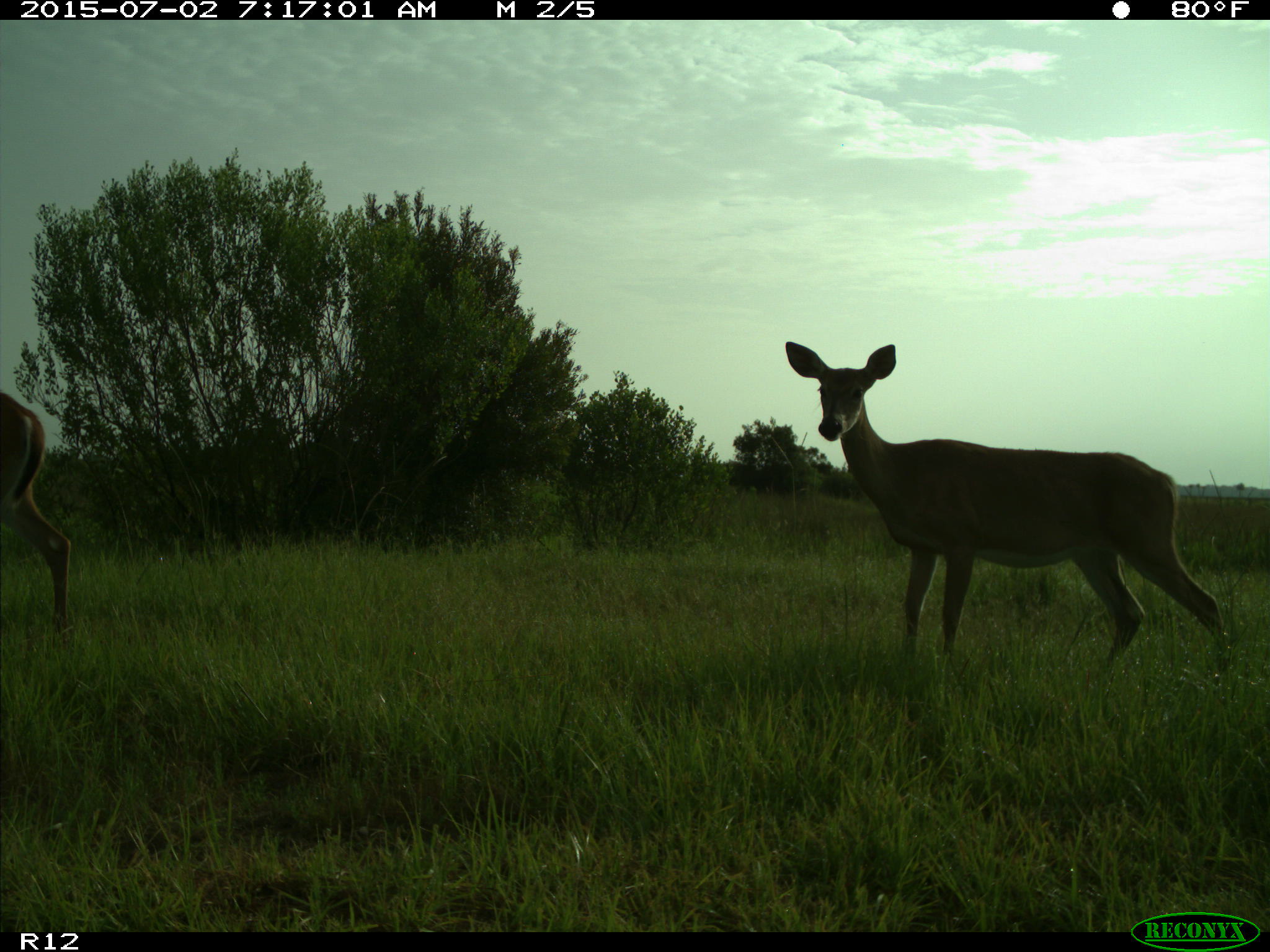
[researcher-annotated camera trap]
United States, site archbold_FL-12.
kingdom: Animalia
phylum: Chordata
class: Mammalia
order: Artiodactyla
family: Cervidae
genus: Odocoileus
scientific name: Odocoileus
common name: deer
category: unidentified deer